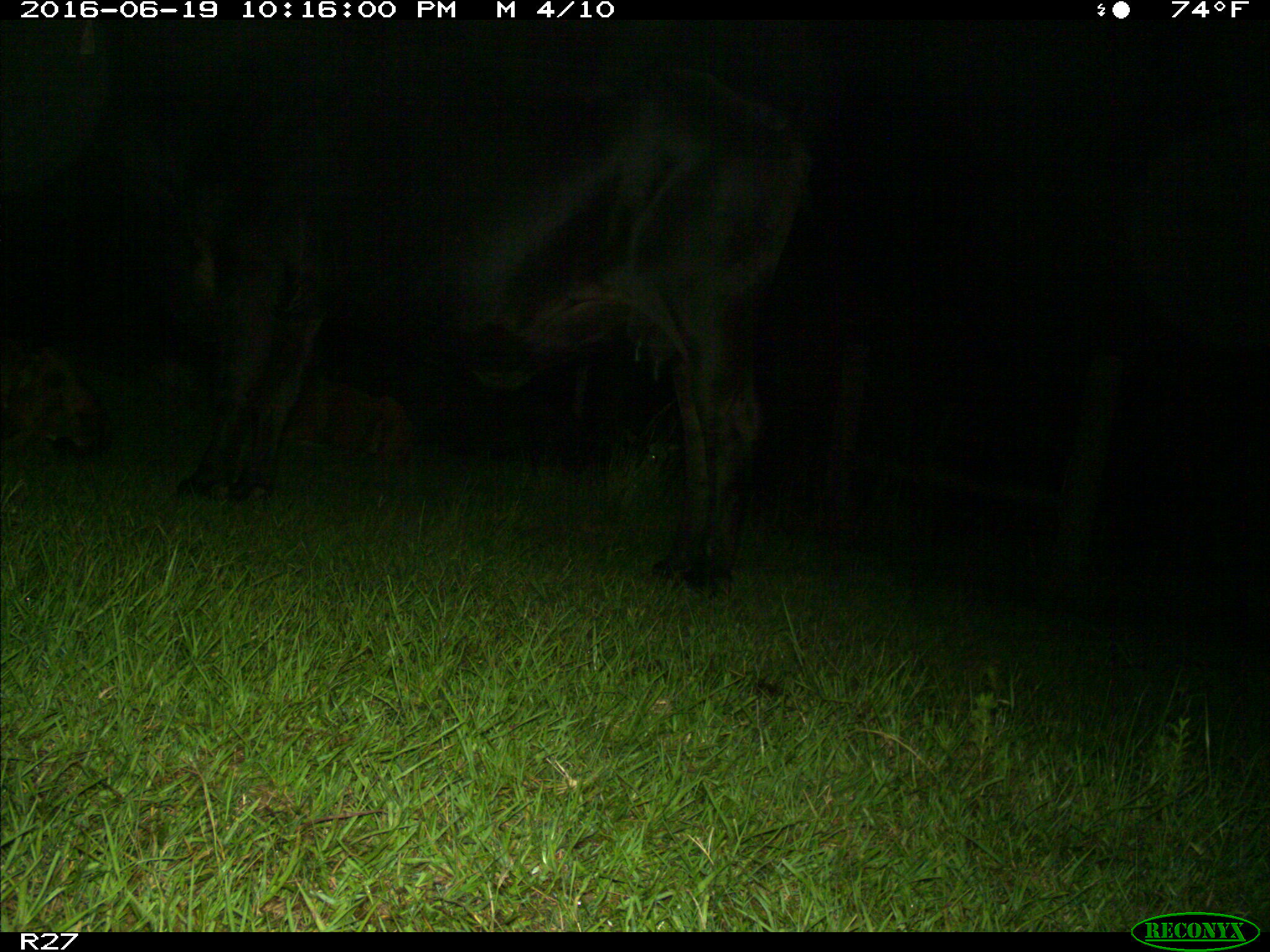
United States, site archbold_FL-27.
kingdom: Animalia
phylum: Chordata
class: Mammalia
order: Artiodactyla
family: Bovidae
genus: Bos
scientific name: Bos taurus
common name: domestic cow